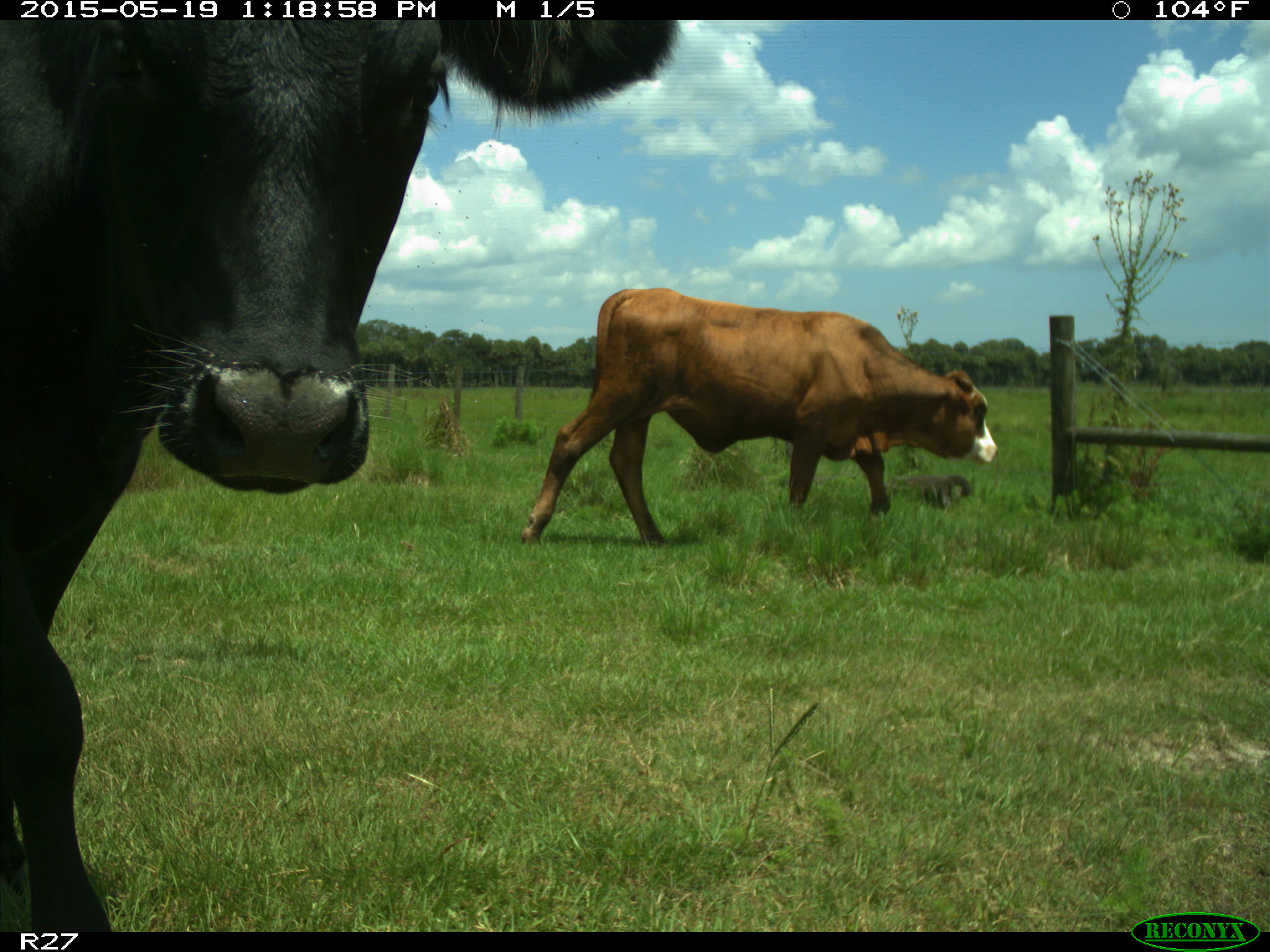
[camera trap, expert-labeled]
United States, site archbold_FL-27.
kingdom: Animalia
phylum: Chordata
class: Mammalia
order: Artiodactyla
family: Bovidae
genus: Bos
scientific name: Bos taurus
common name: domestic cow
Bos taurus (domestic cow).